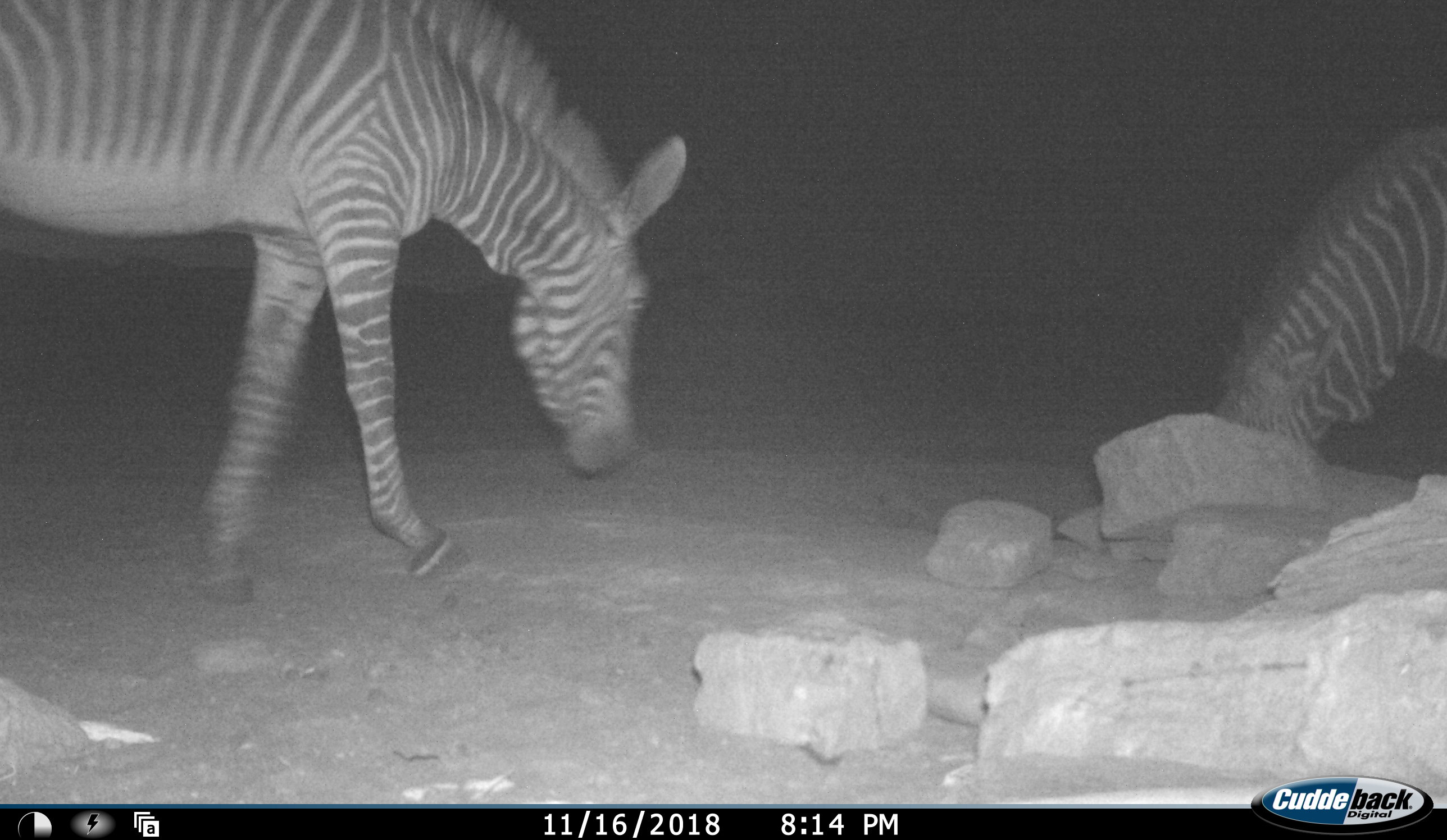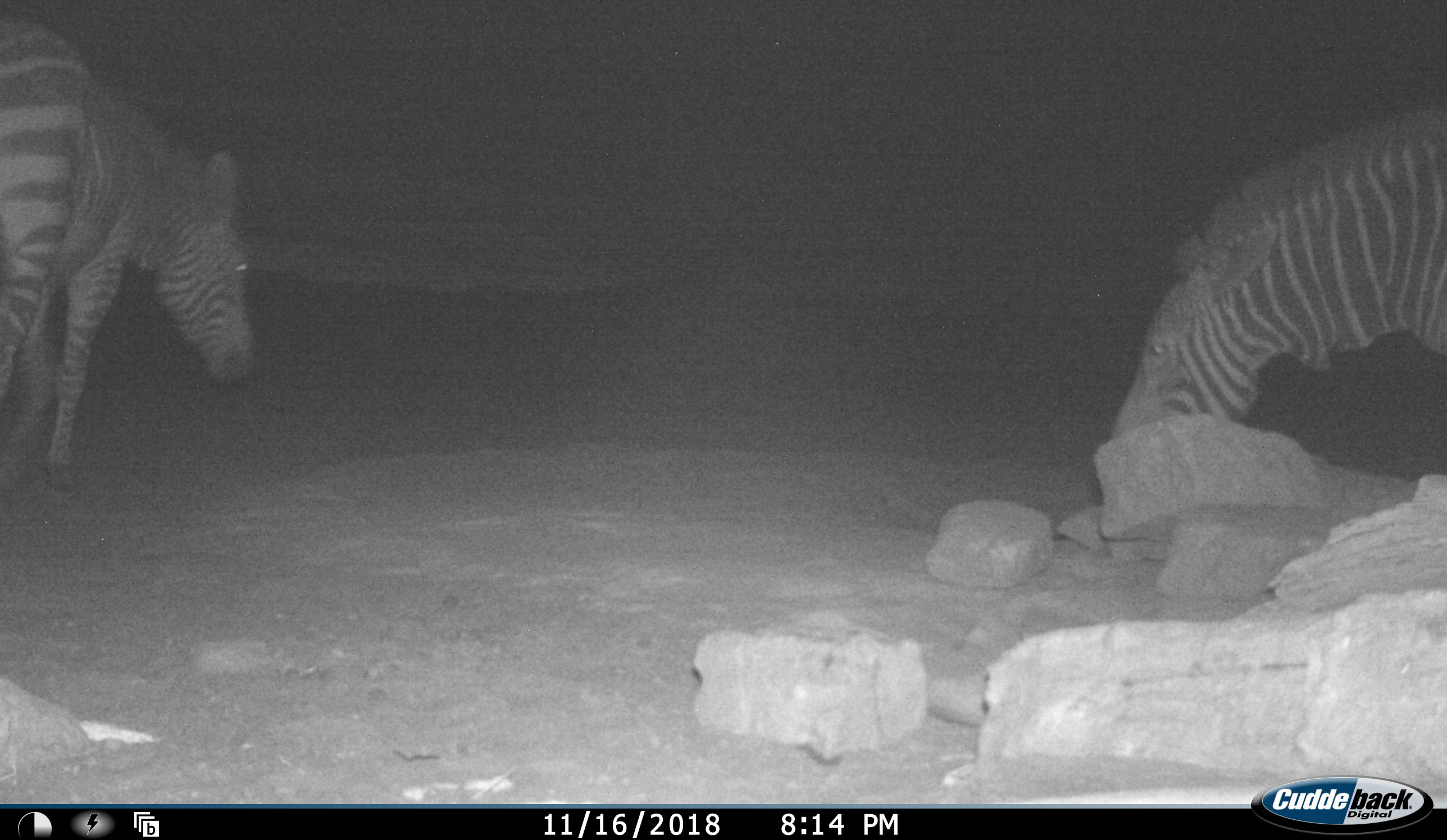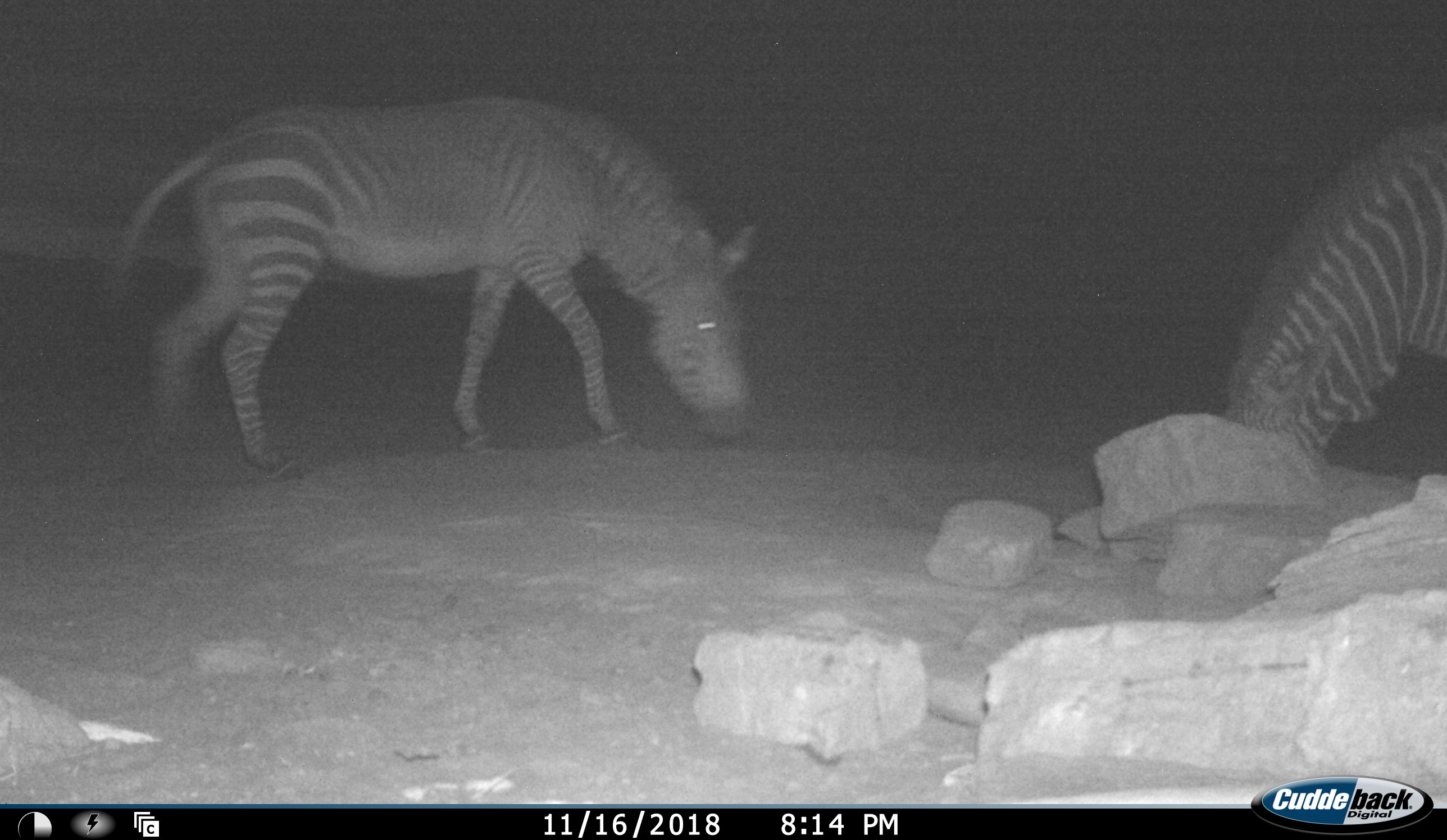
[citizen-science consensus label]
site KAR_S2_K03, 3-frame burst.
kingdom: Animalia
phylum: Chordata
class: Mammalia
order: Perissodactyla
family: Equidae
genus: Equus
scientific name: Equus zebra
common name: mountain zebra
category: zebramountain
Zebramountain (mountain zebra) (Equus zebra), count 2. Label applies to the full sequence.